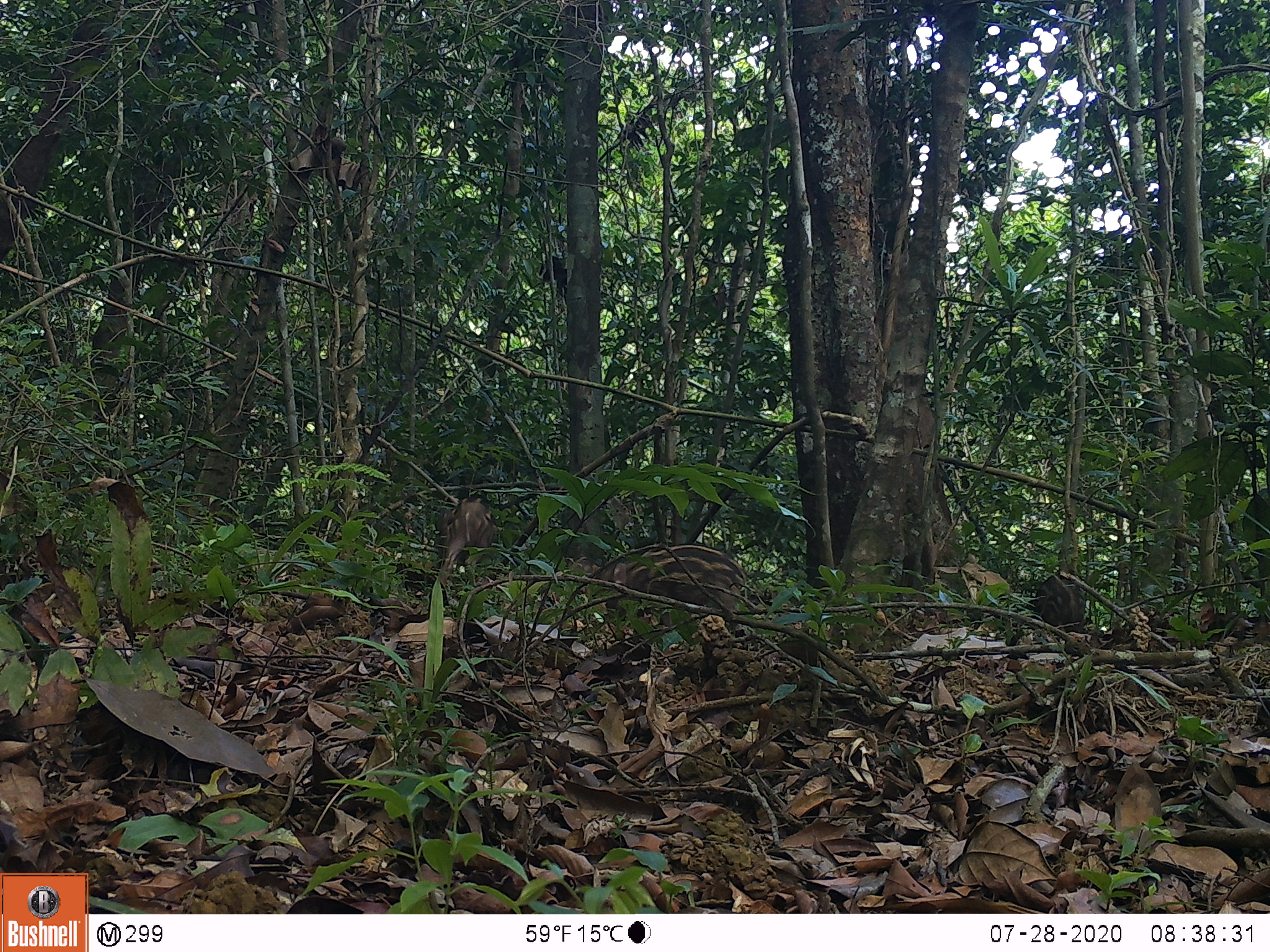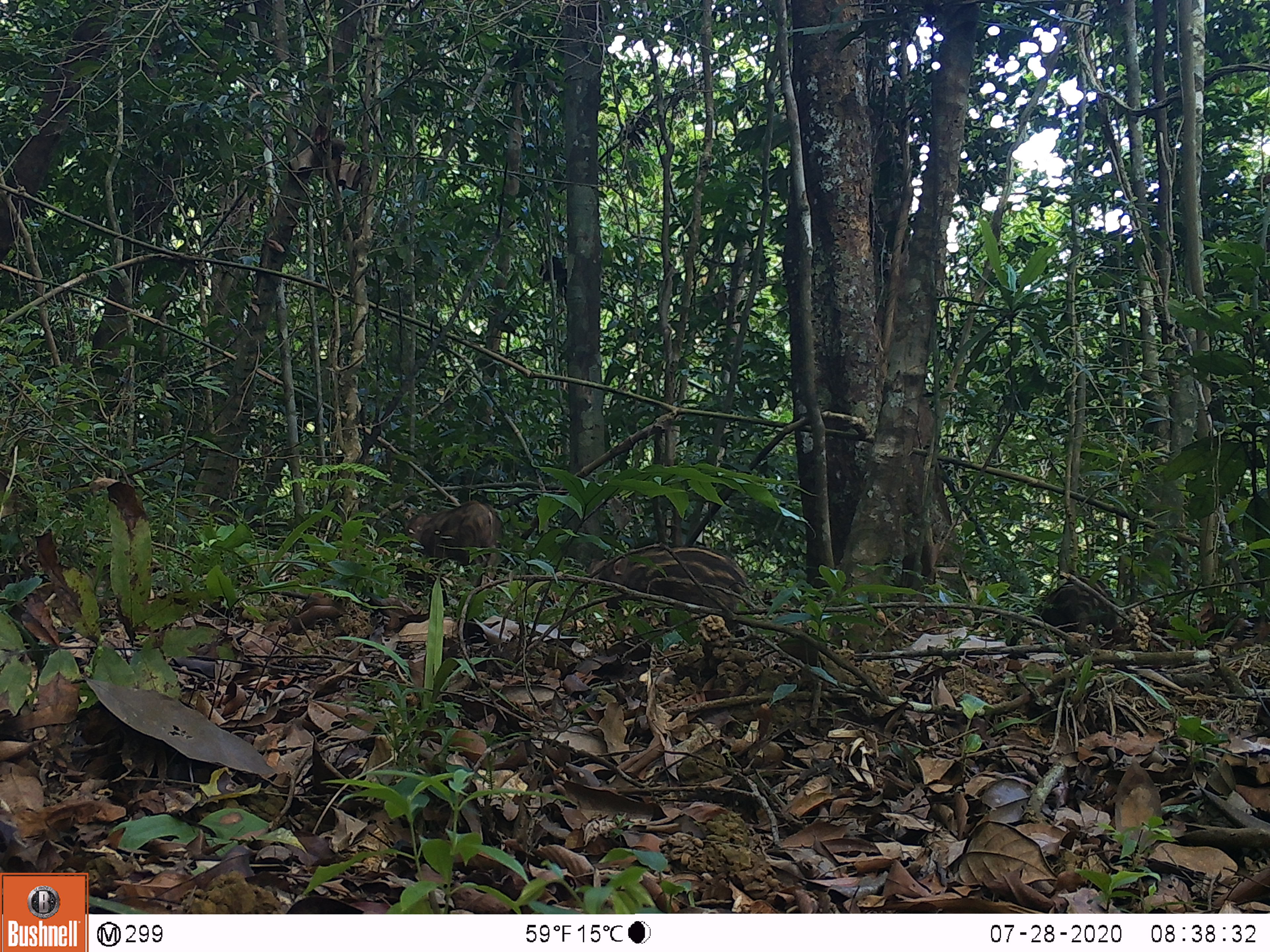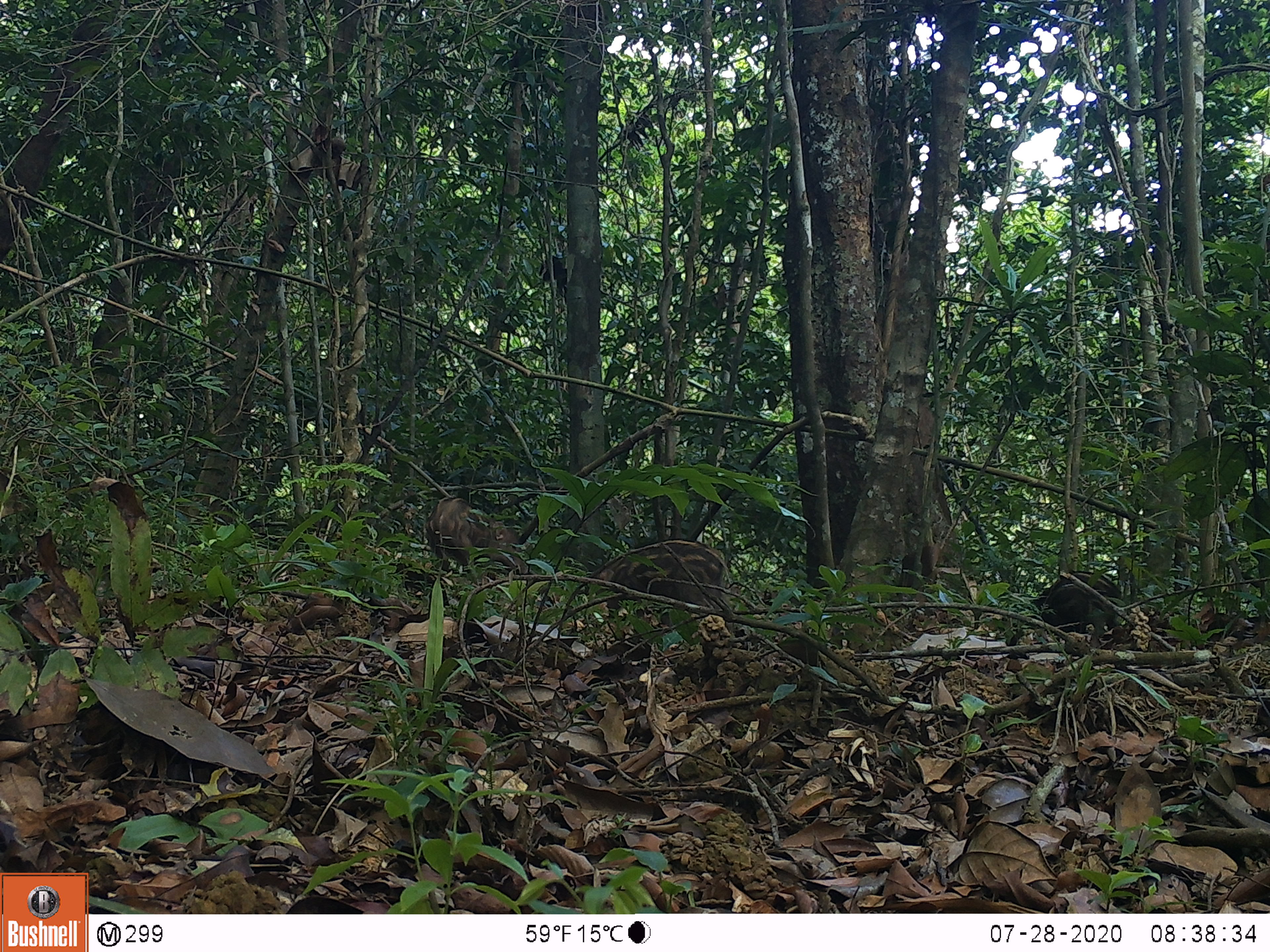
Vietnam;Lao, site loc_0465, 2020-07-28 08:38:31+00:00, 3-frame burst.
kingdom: Animalia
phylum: Chordata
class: Mammalia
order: Artiodactyla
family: Suidae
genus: Sus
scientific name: Sus scrofa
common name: eurasian wild pig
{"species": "eurasian wild pig (Sus scrofa)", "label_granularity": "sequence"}